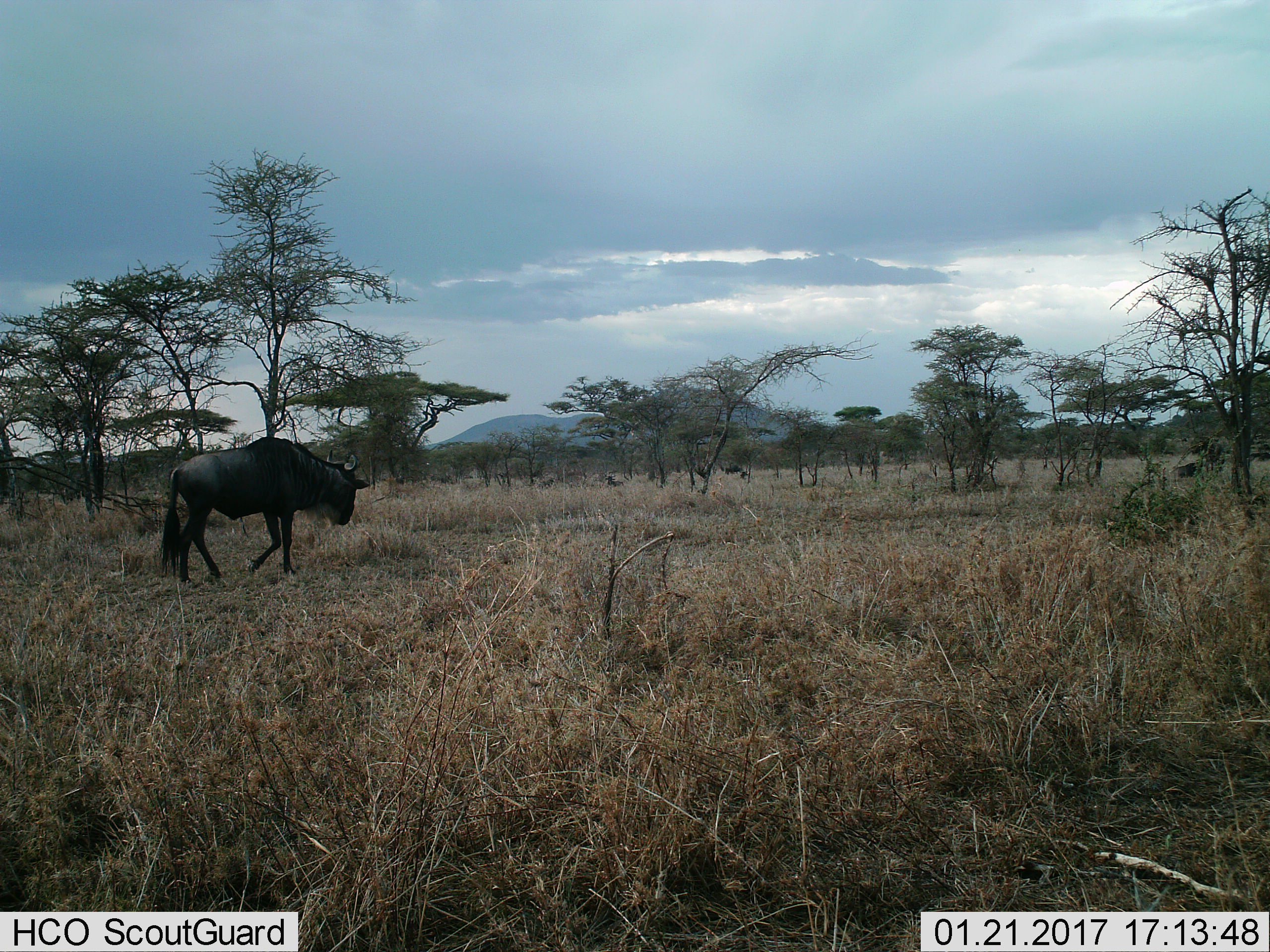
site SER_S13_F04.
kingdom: Animalia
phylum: Chordata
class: Mammalia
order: Artiodactyla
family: Bovidae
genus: Connochaetes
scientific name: Connochaetes taurinus taurinus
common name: blue wildebeest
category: wildebeestblue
Wildebeestblue (blue wildebeest) (Connochaetes taurinus taurinus), count 1. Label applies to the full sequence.